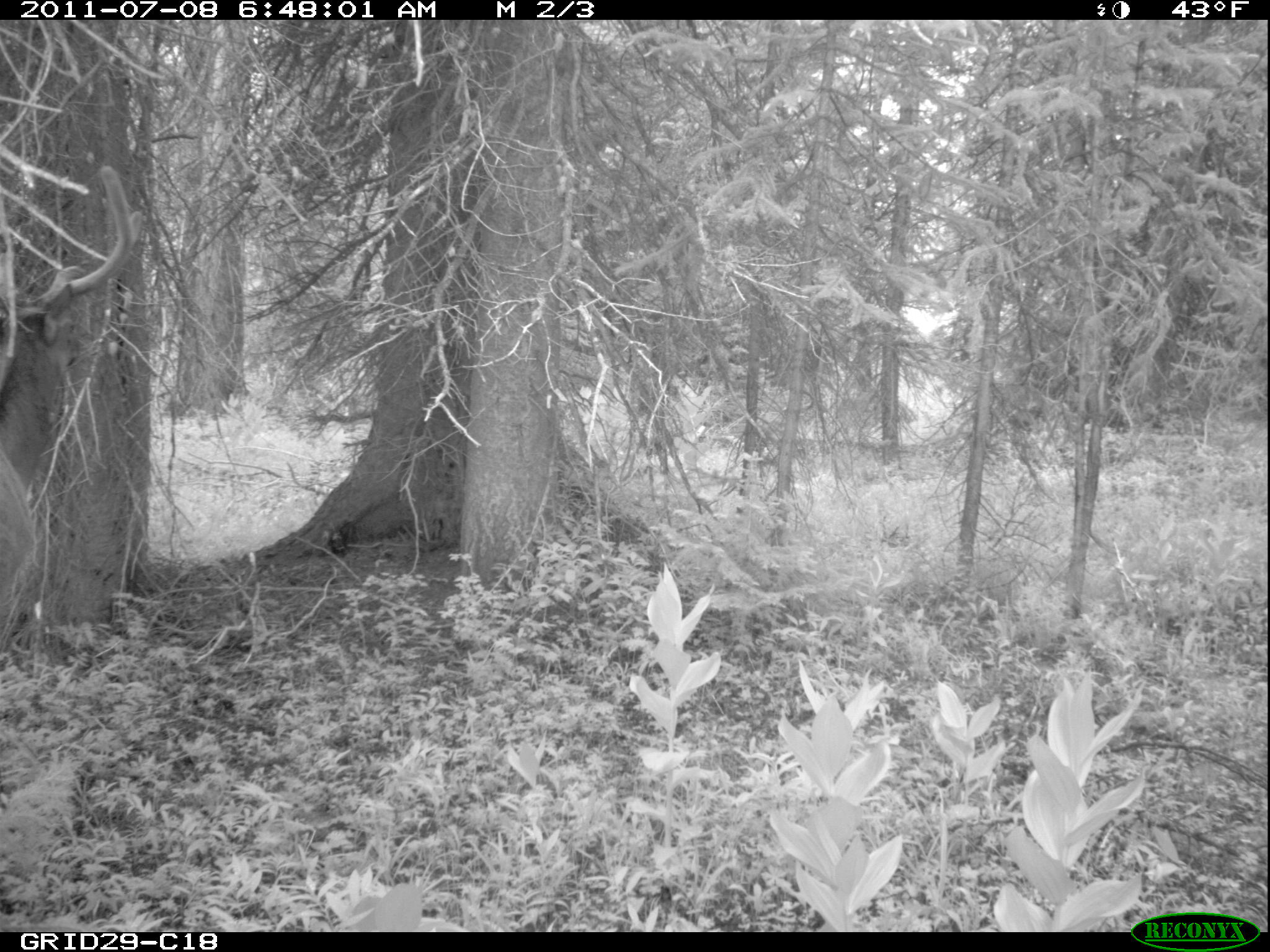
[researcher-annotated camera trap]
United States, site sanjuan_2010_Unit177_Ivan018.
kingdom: Animalia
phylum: Chordata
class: Mammalia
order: Artiodactyla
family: Cervidae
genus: Cervus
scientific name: Cervus elaphus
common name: red deer